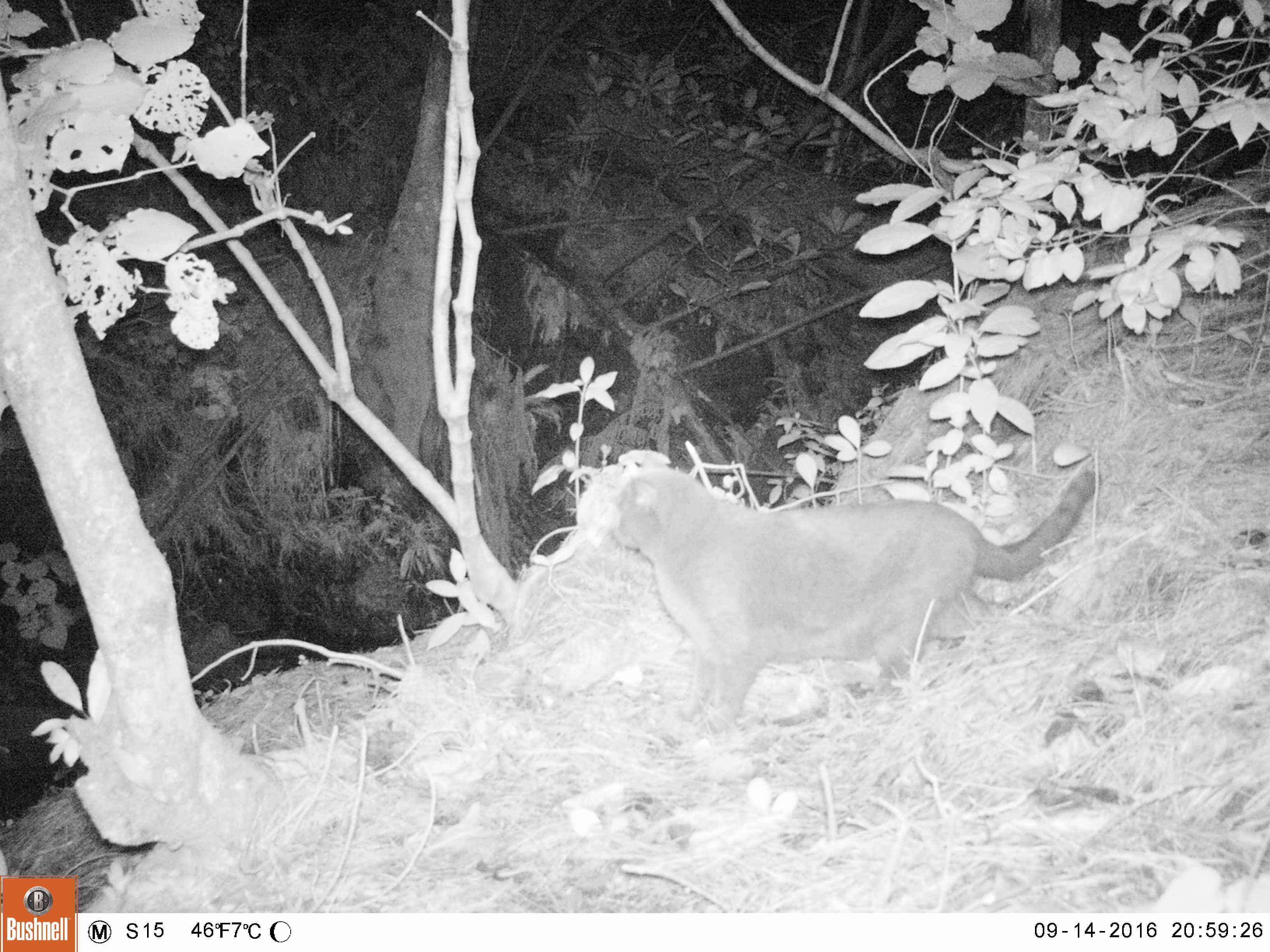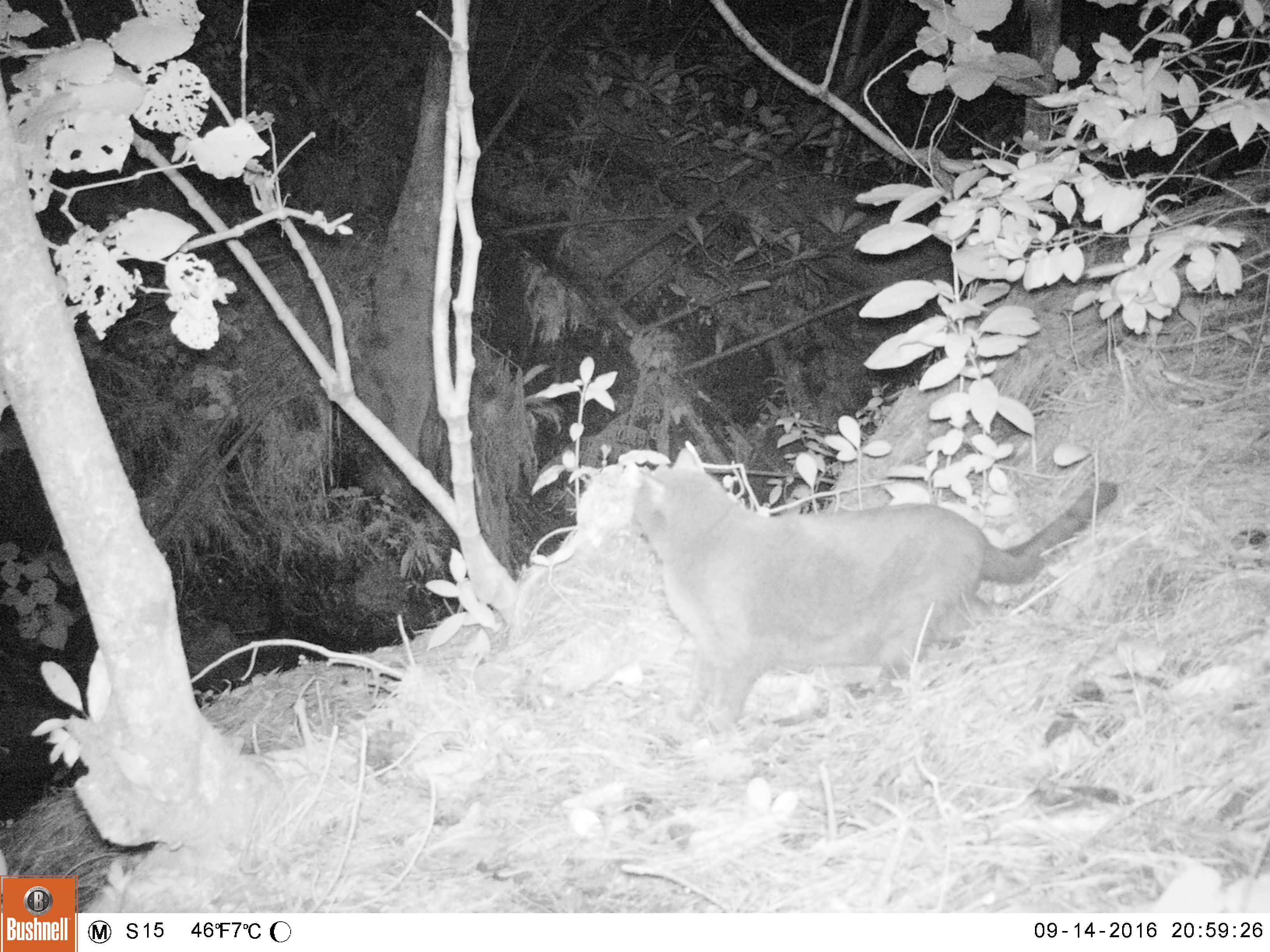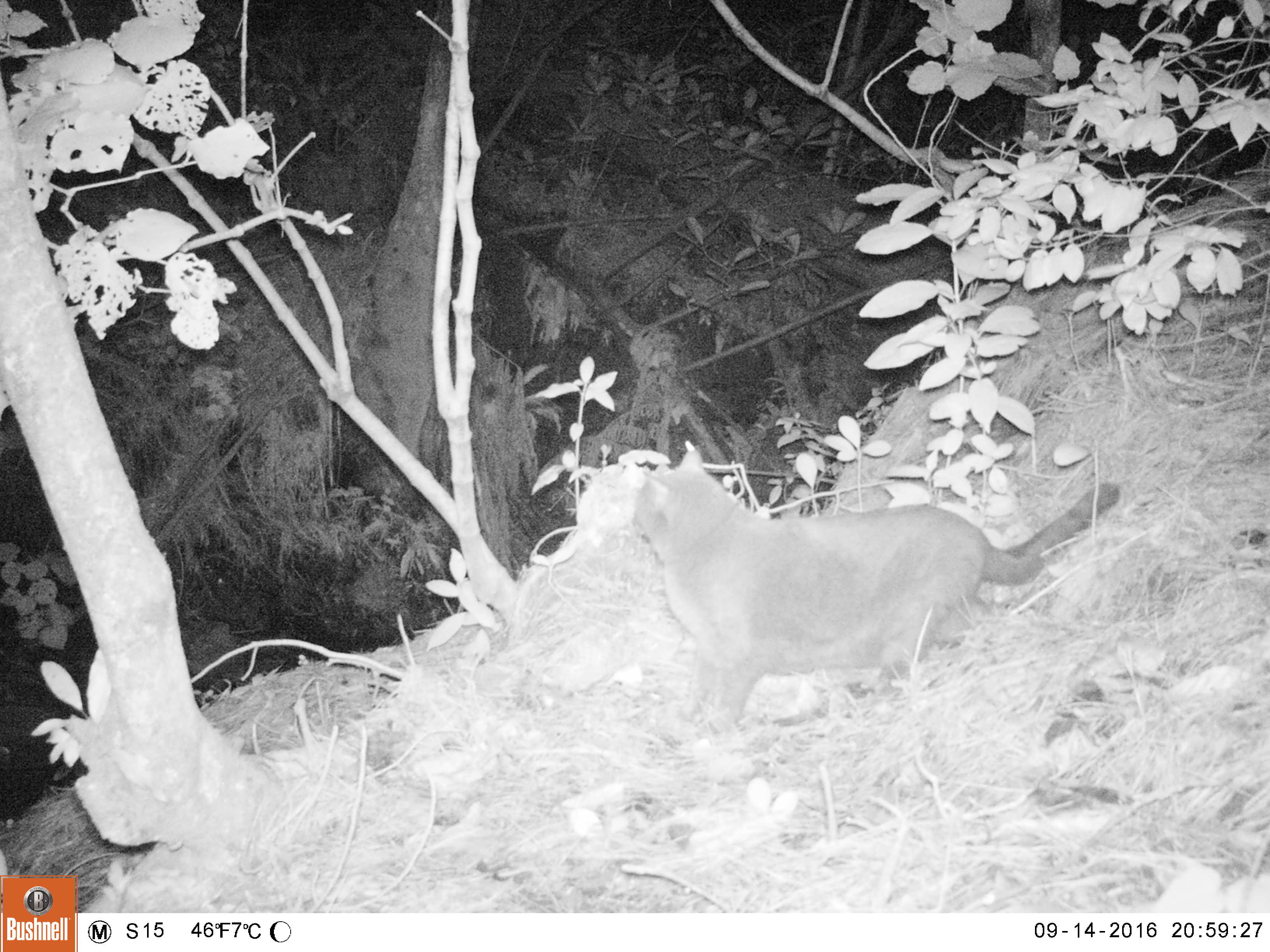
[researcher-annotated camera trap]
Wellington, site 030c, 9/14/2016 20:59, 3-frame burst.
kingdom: Animalia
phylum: Chordata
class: Mammalia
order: Carnivora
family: Felidae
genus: Felis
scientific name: Felis catus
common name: cat